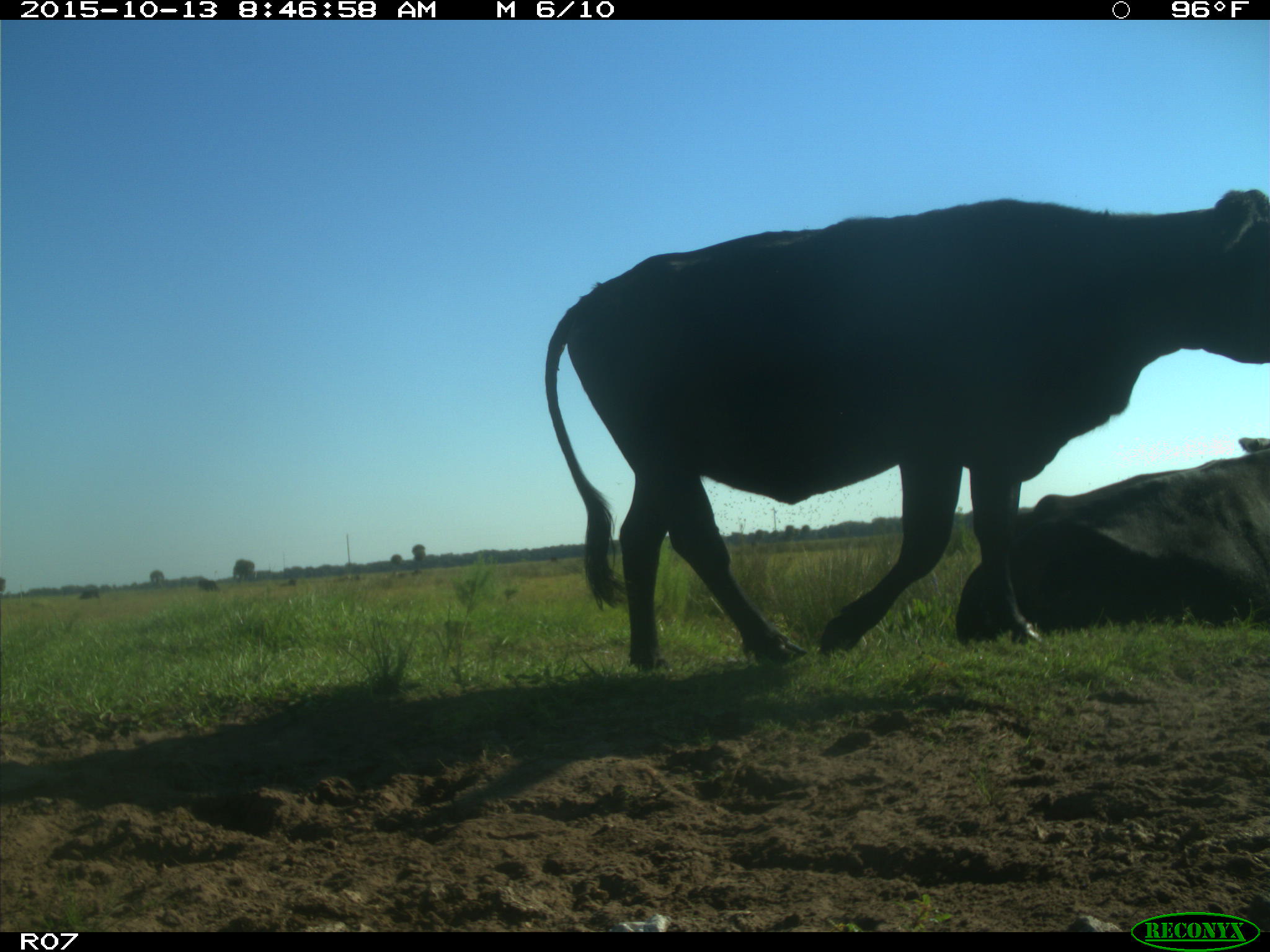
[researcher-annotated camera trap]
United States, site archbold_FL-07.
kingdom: Animalia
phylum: Chordata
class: Mammalia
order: Artiodactyla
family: Bovidae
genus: Bos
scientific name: Bos taurus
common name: domestic cow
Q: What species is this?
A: Bos taurus (domestic cow).